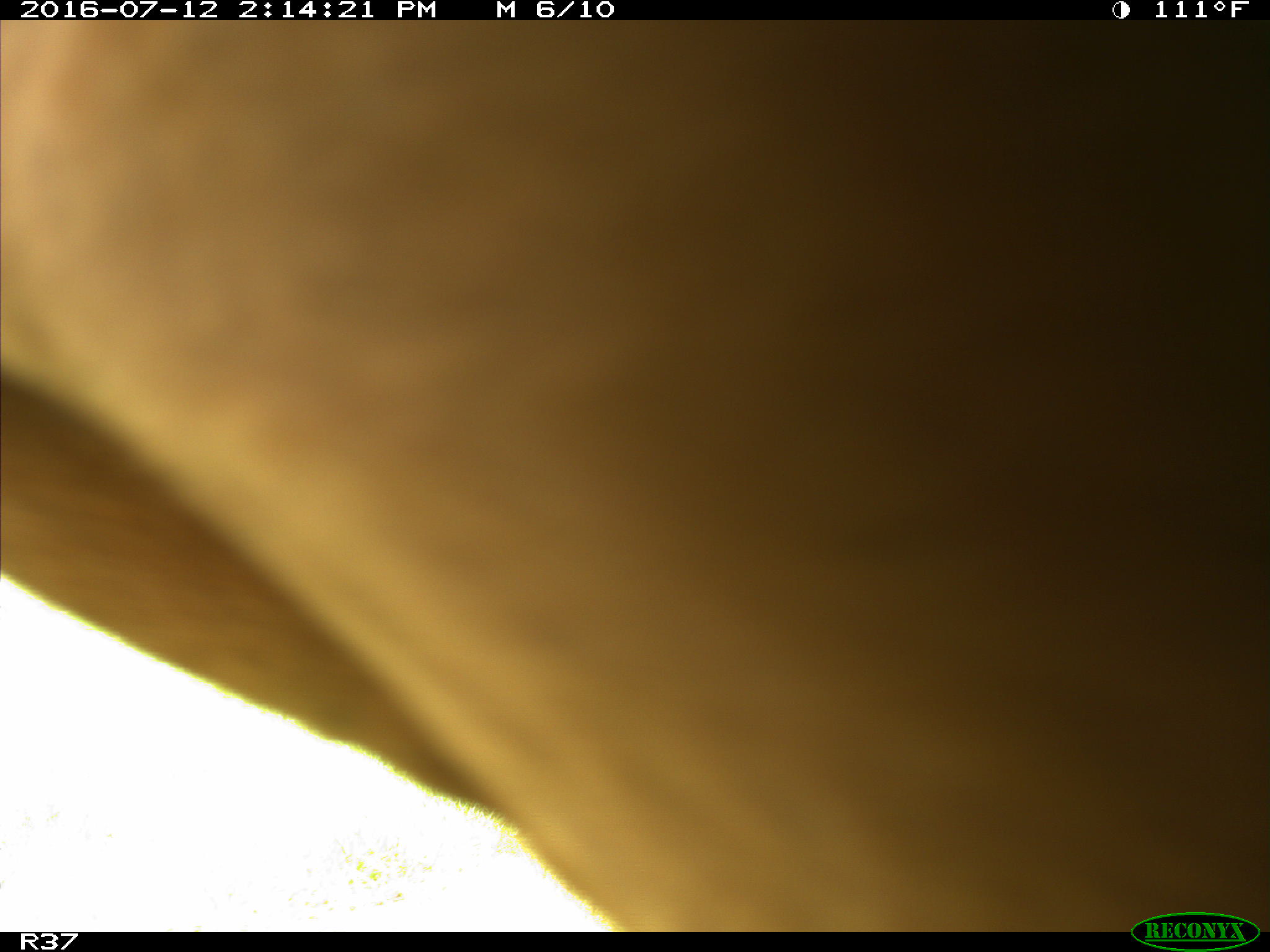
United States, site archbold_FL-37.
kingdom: Animalia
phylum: Chordata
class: Mammalia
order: Artiodactyla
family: Bovidae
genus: Bos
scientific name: Bos taurus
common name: domestic cow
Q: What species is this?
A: Bos taurus (domestic cow).